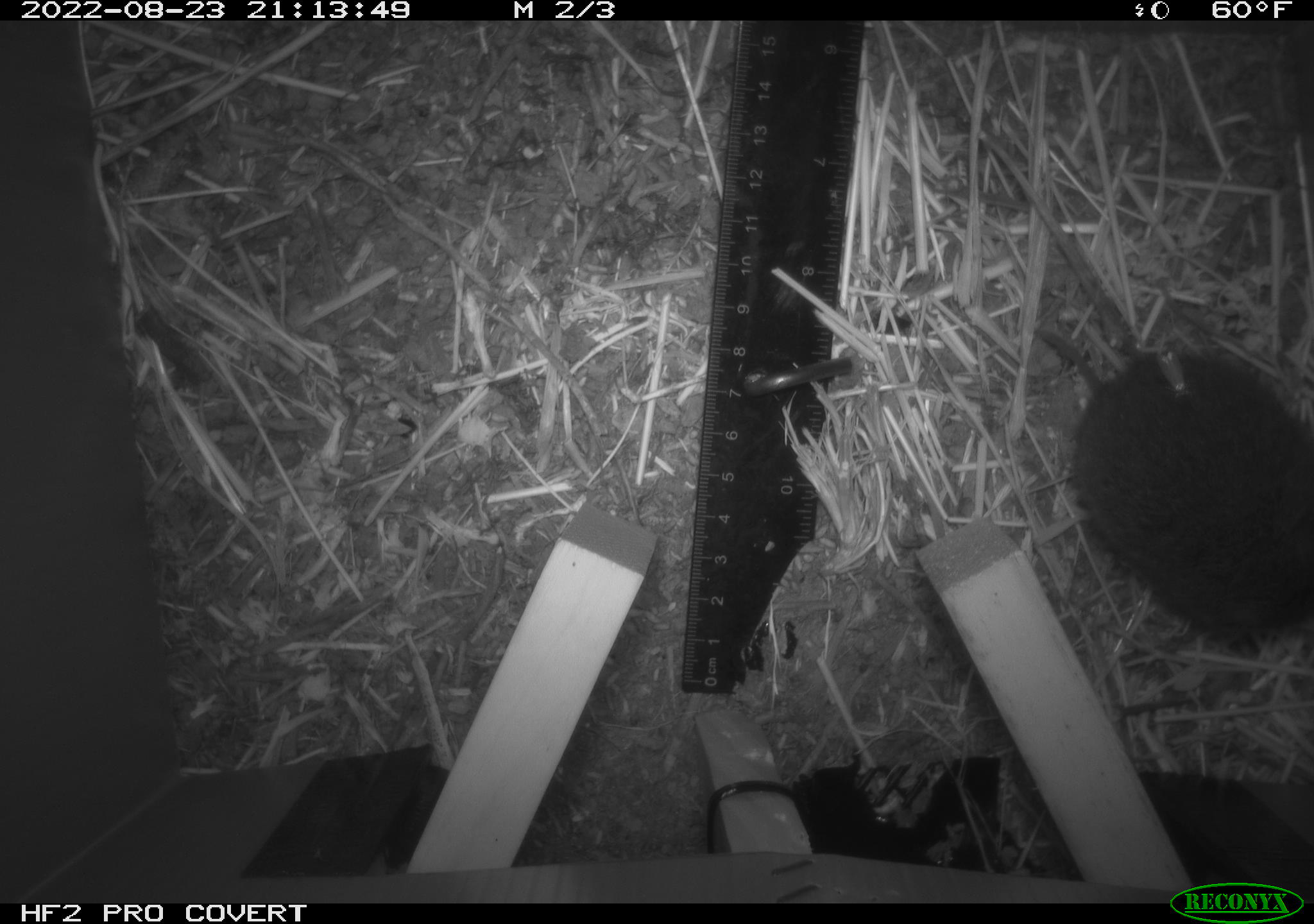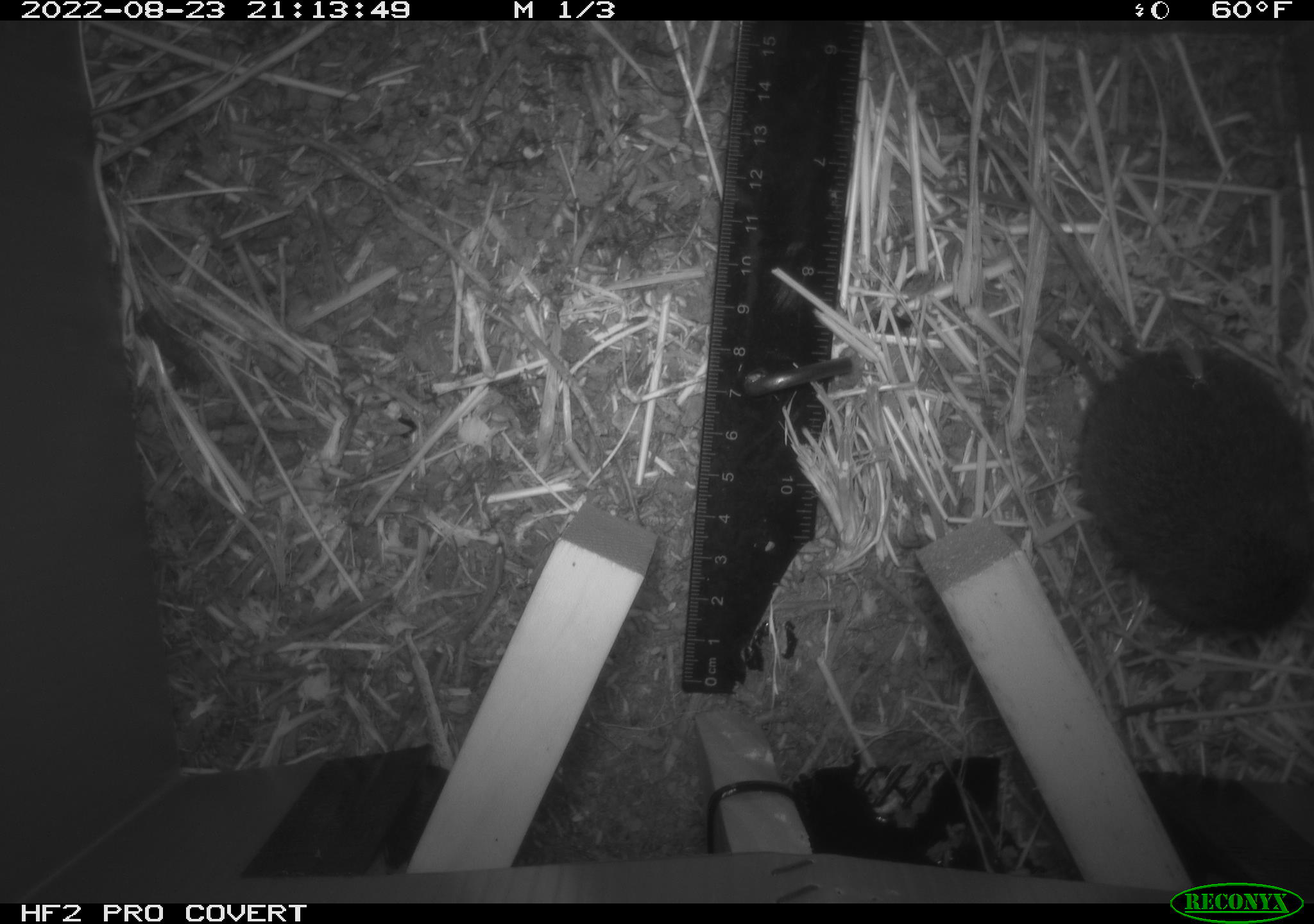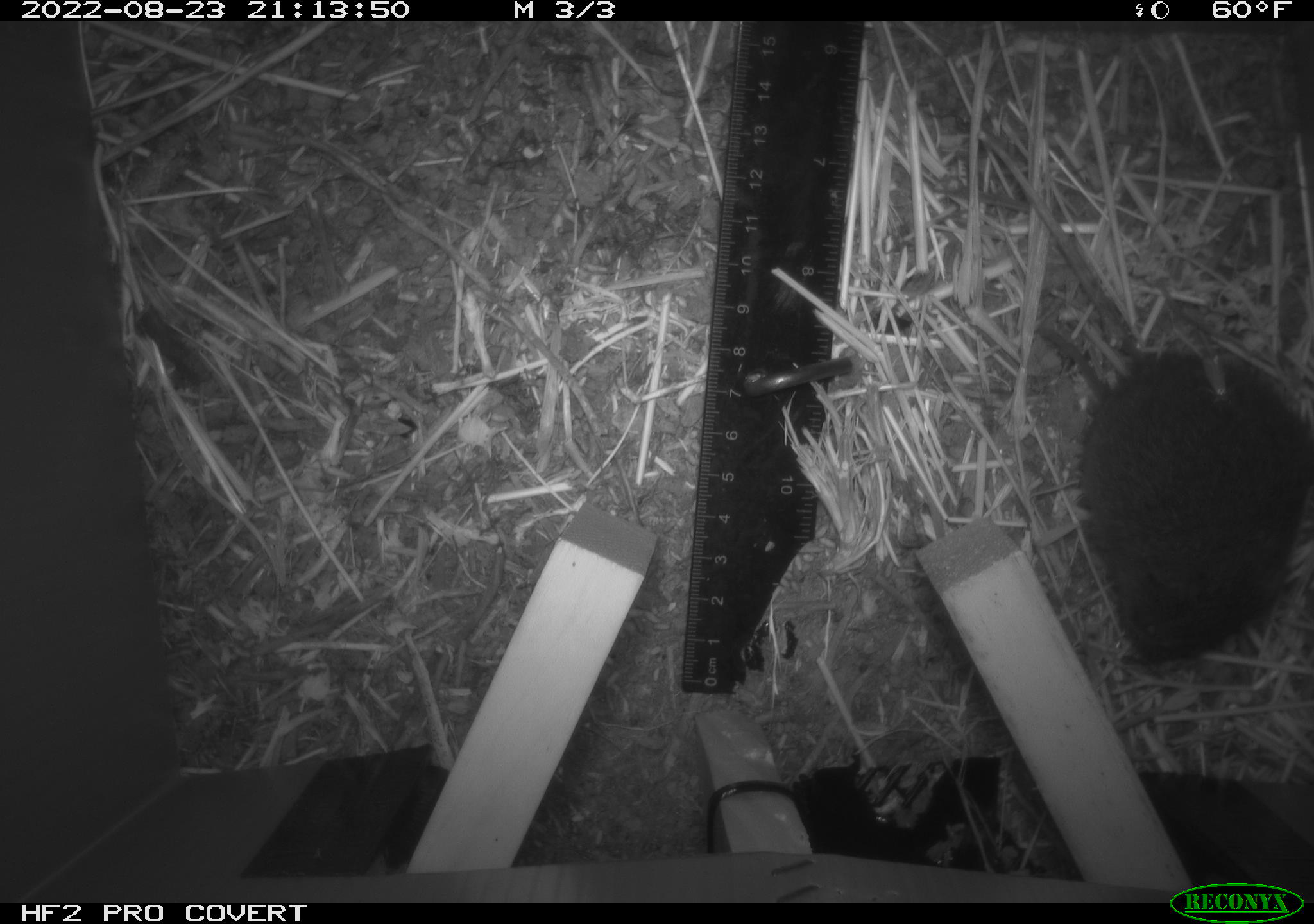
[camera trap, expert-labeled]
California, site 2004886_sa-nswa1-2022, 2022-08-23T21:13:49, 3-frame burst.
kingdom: Animalia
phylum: Chordata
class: Mammalia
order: Rodentia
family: Cricetidae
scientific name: Cricetidae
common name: hamsters, voles, lemmings, and allies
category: cricetidae family